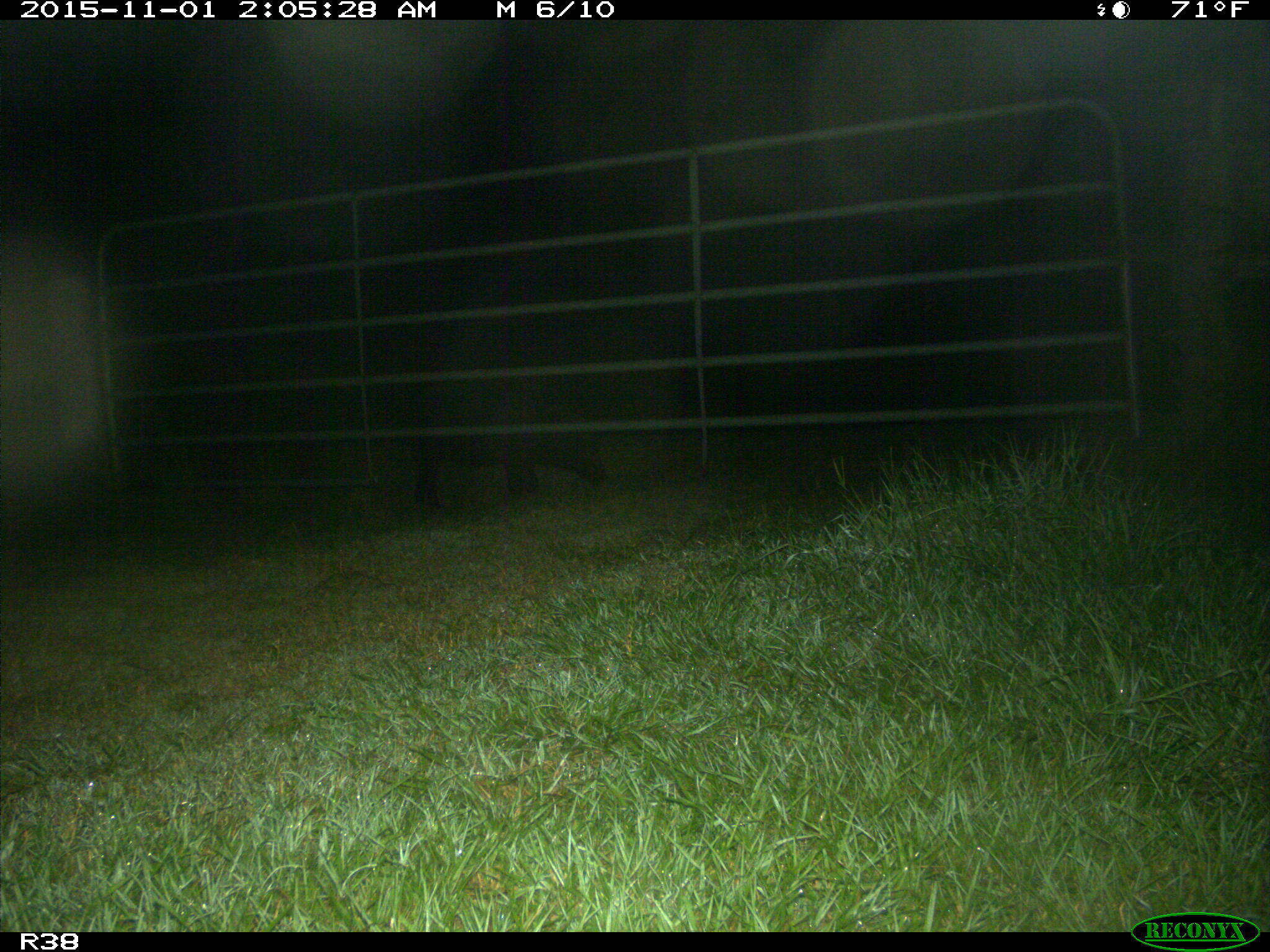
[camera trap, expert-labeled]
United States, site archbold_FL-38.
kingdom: Animalia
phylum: Chordata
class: Mammalia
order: Artiodactyla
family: Suidae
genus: Sus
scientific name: Sus scrofa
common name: wild boar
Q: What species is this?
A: Sus scrofa (wild boar).